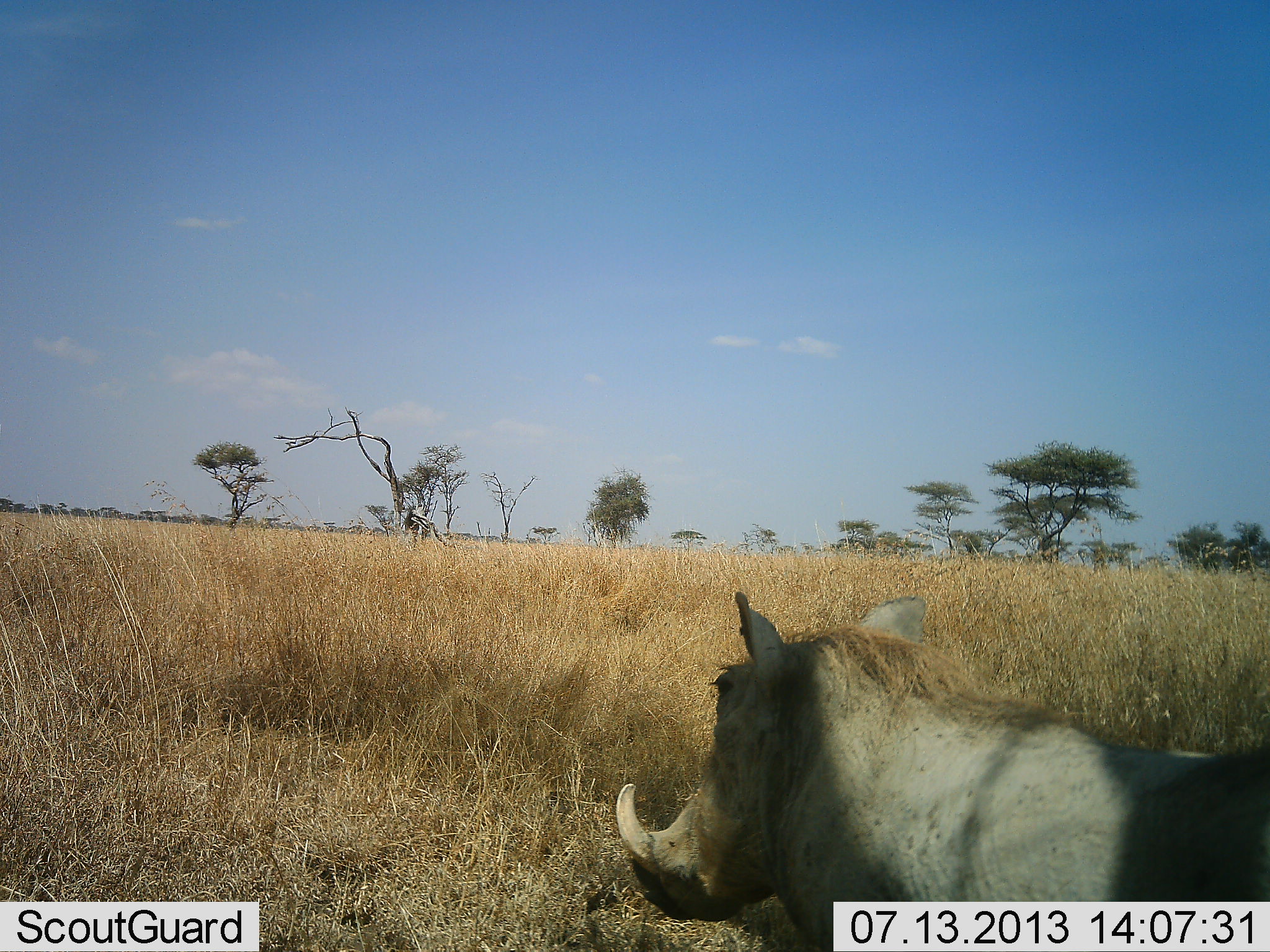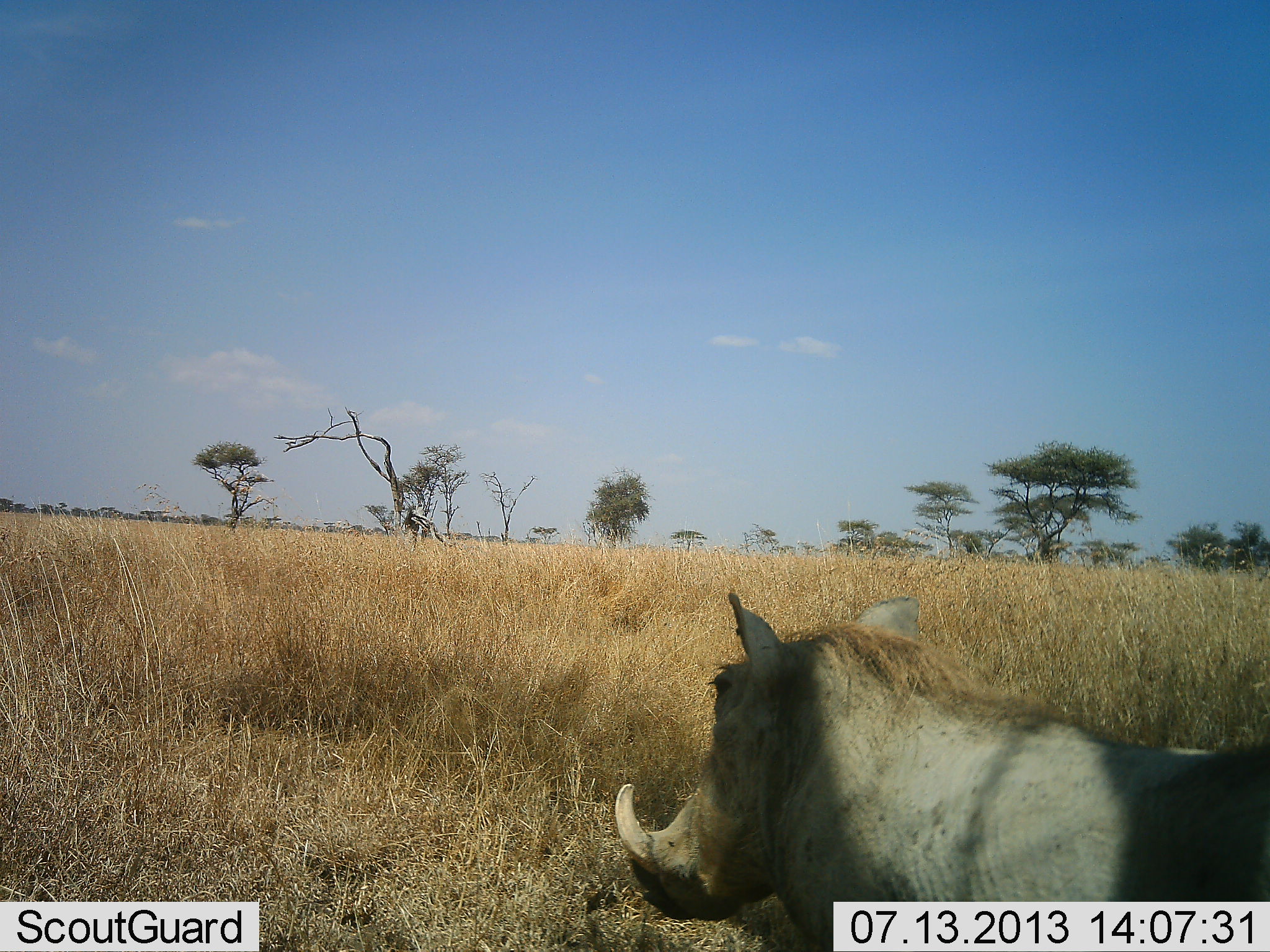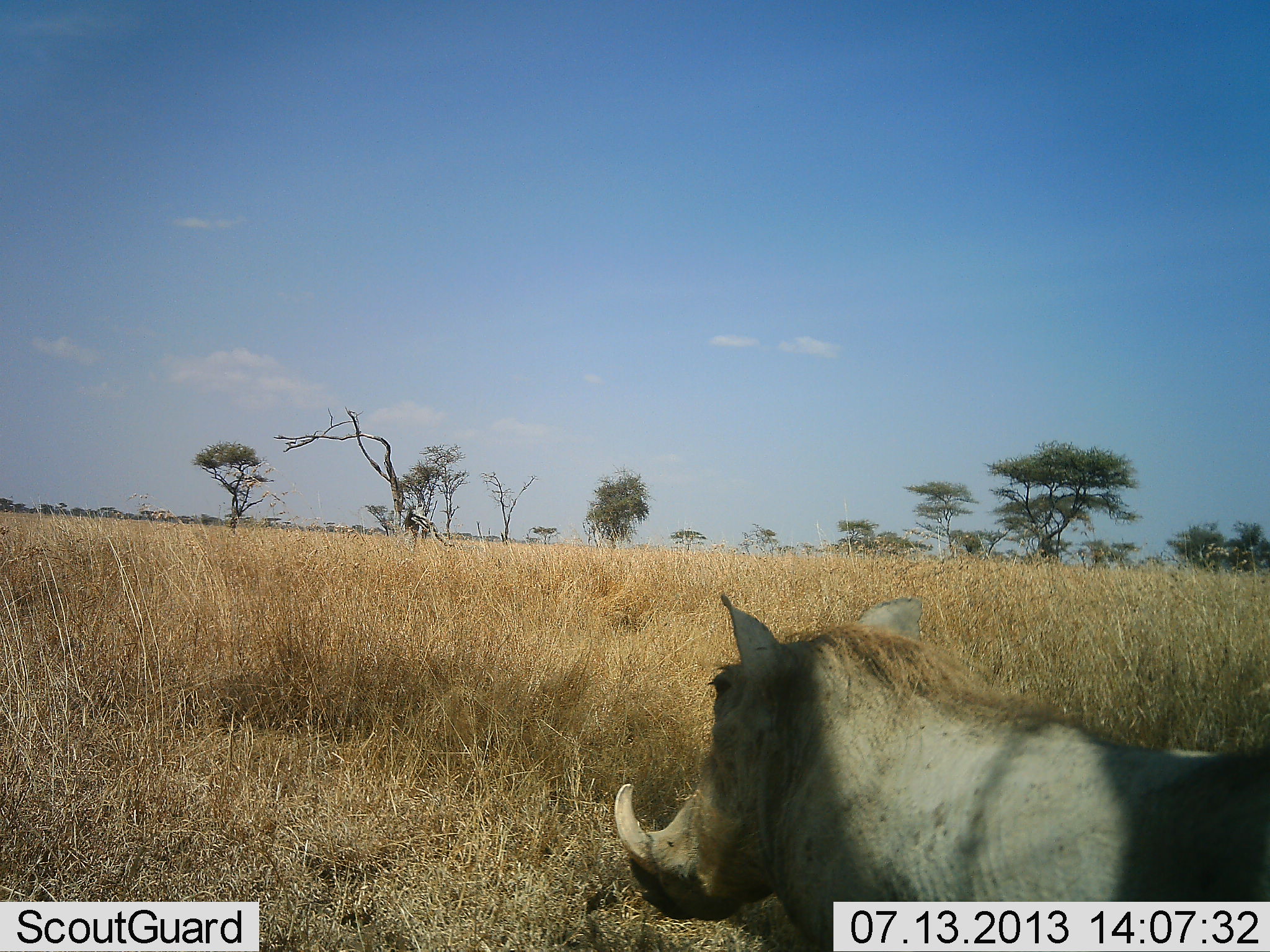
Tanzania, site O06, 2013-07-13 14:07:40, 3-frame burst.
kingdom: Animalia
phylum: Chordata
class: Mammalia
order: Artiodactyla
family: Suidae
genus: Phacochoerus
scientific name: Phacochoerus africanus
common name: warthog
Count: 1.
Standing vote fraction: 91%.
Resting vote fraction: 4%.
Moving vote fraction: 4%.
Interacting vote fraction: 0%.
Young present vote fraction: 0%.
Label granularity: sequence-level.